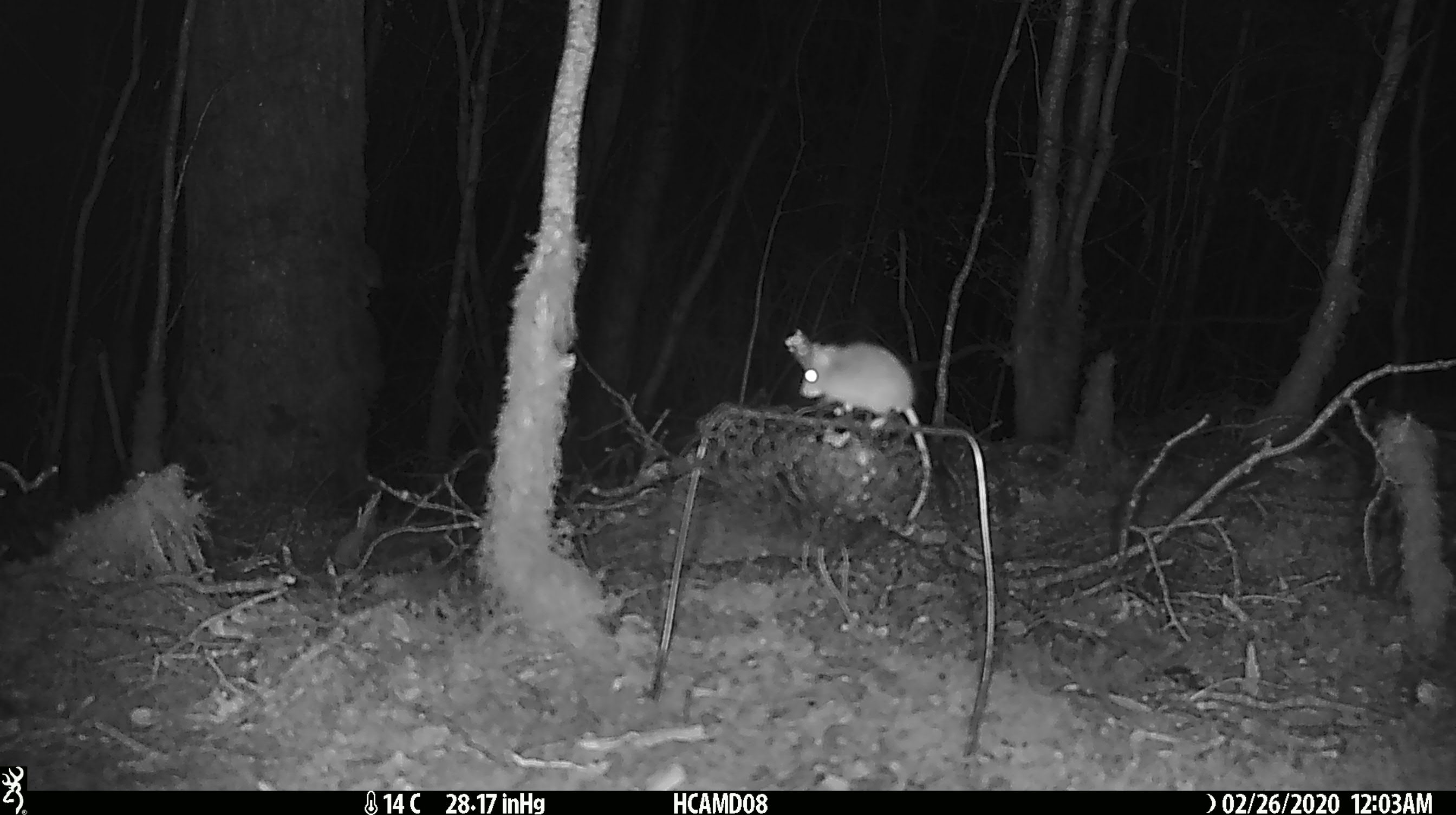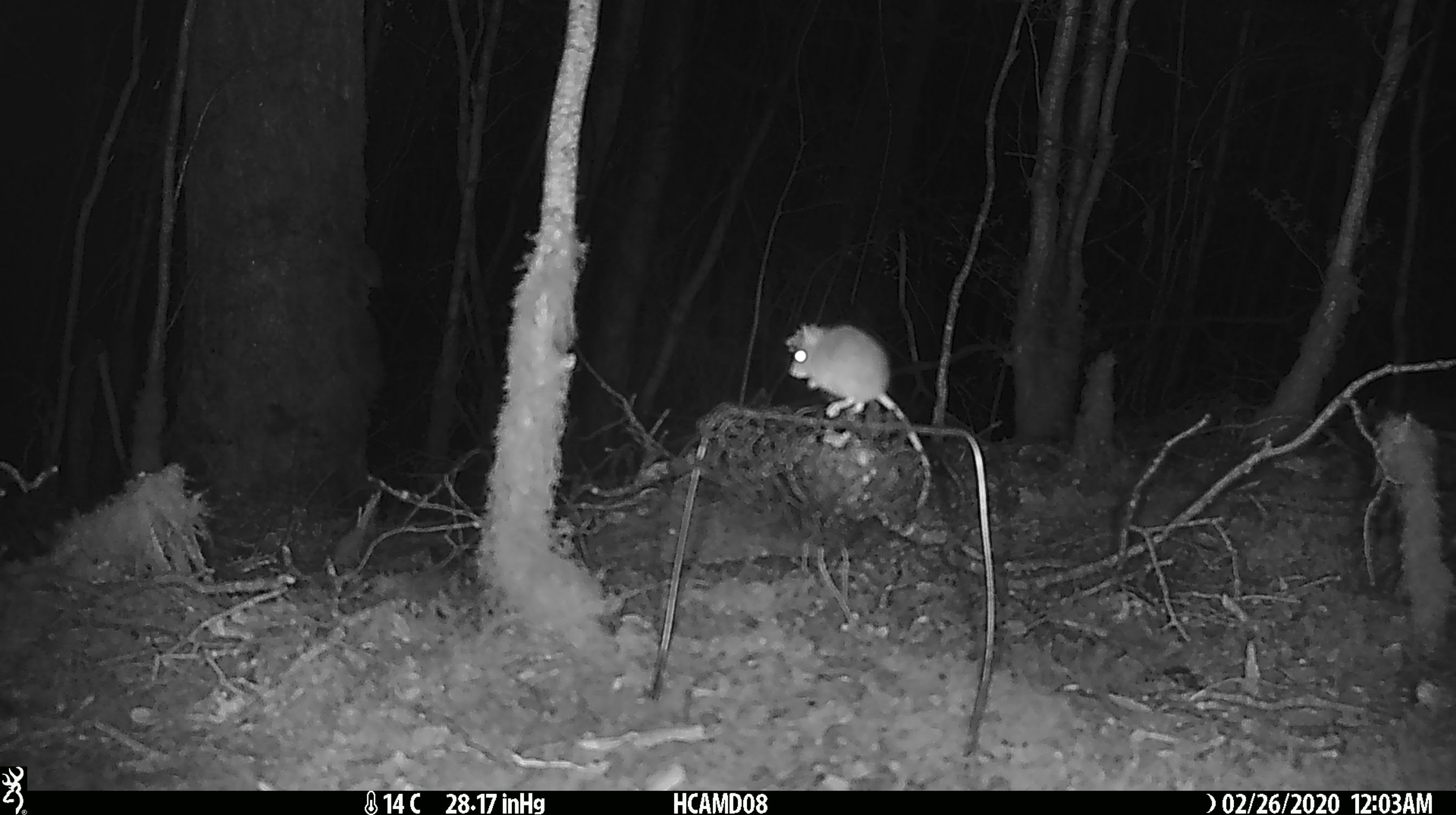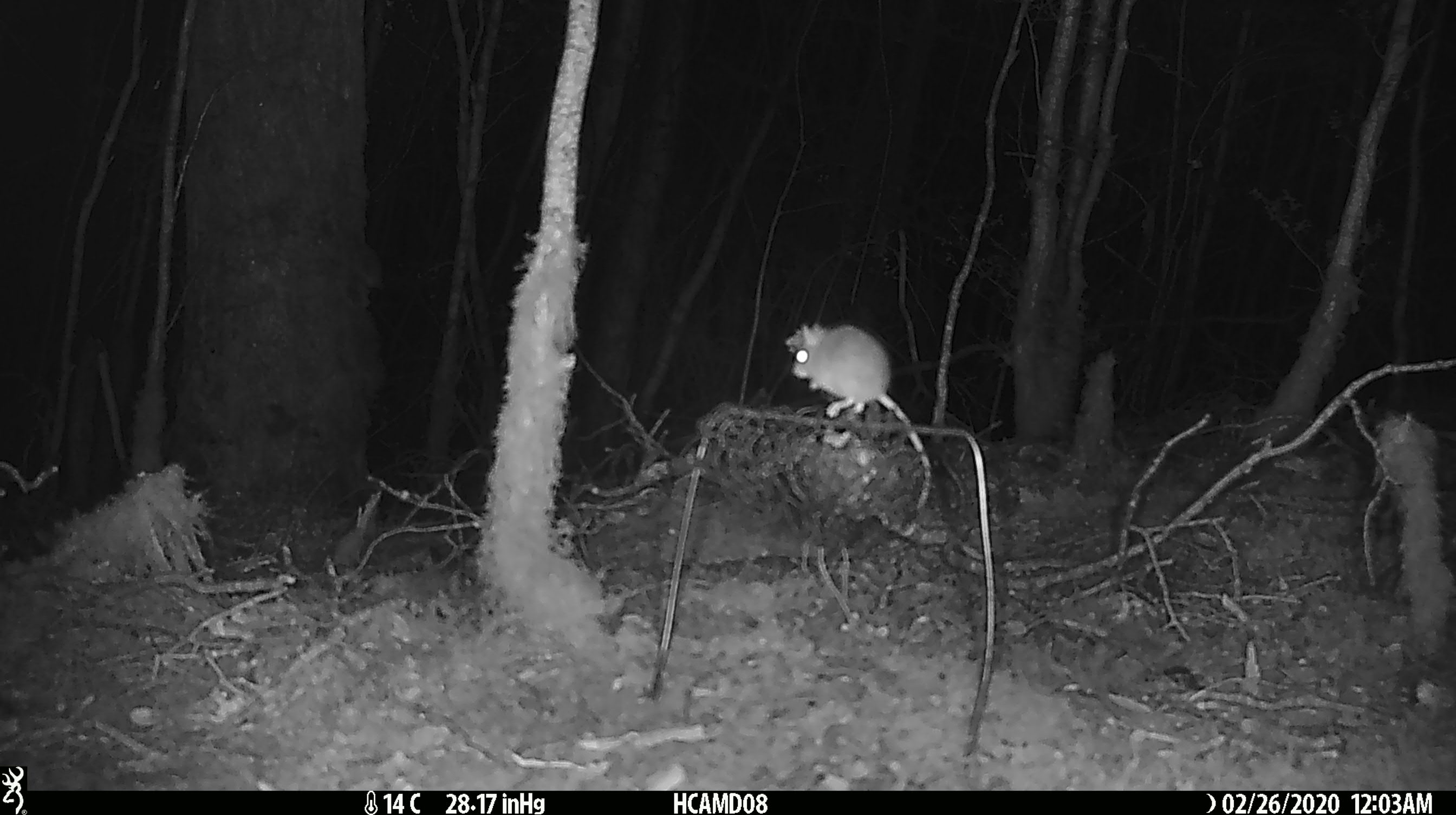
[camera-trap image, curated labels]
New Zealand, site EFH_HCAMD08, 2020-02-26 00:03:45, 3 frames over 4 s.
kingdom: Animalia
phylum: Chordata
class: Mammalia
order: Rodentia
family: Muridae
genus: Mus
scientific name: Mus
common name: mouse